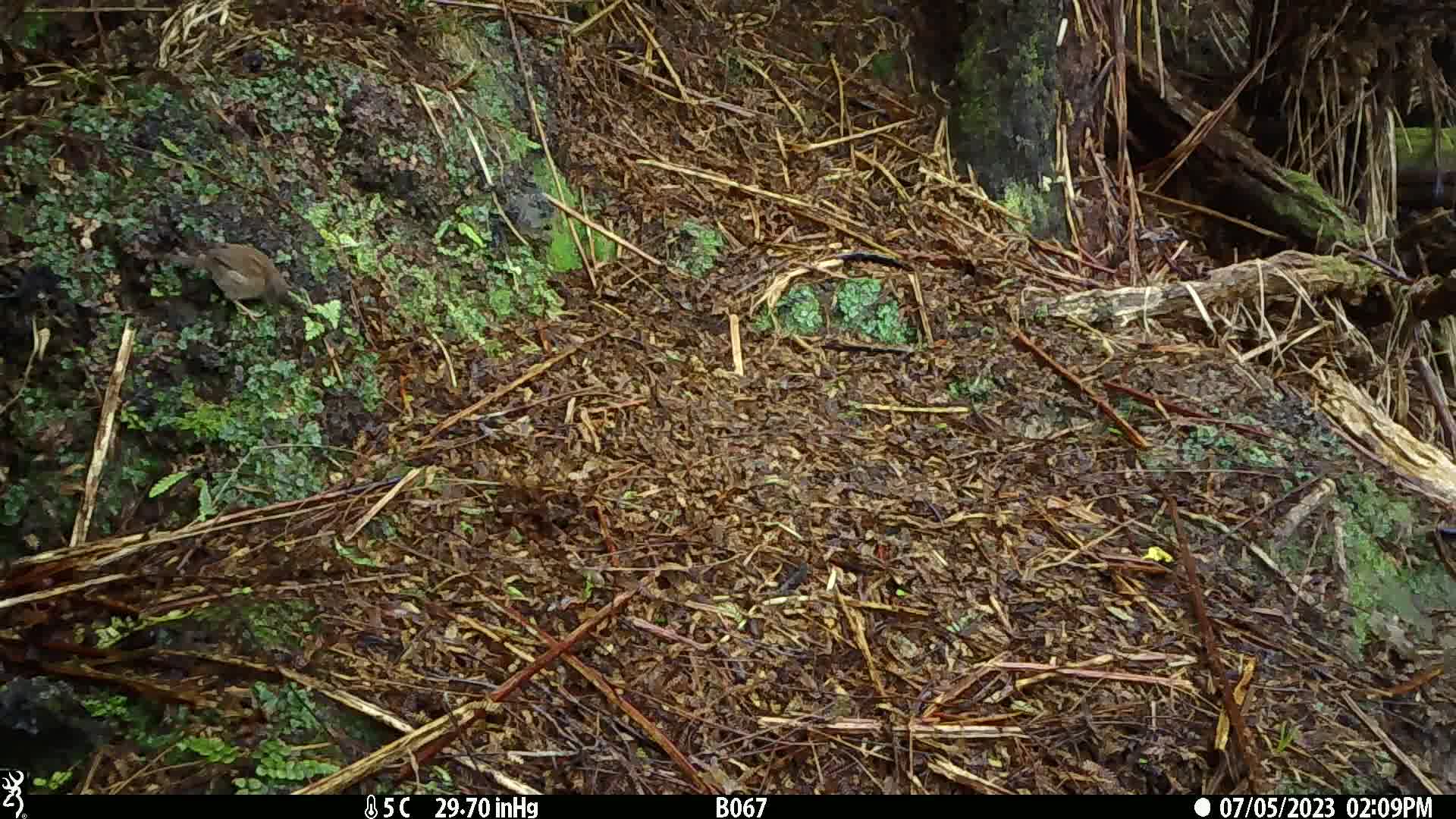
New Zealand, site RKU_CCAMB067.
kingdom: Animalia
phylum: Chordata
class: Aves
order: Passeriformes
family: Prunellidae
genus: Prunella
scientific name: Prunella modularis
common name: dunnock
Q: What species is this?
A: Dunnock (Prunella modularis).